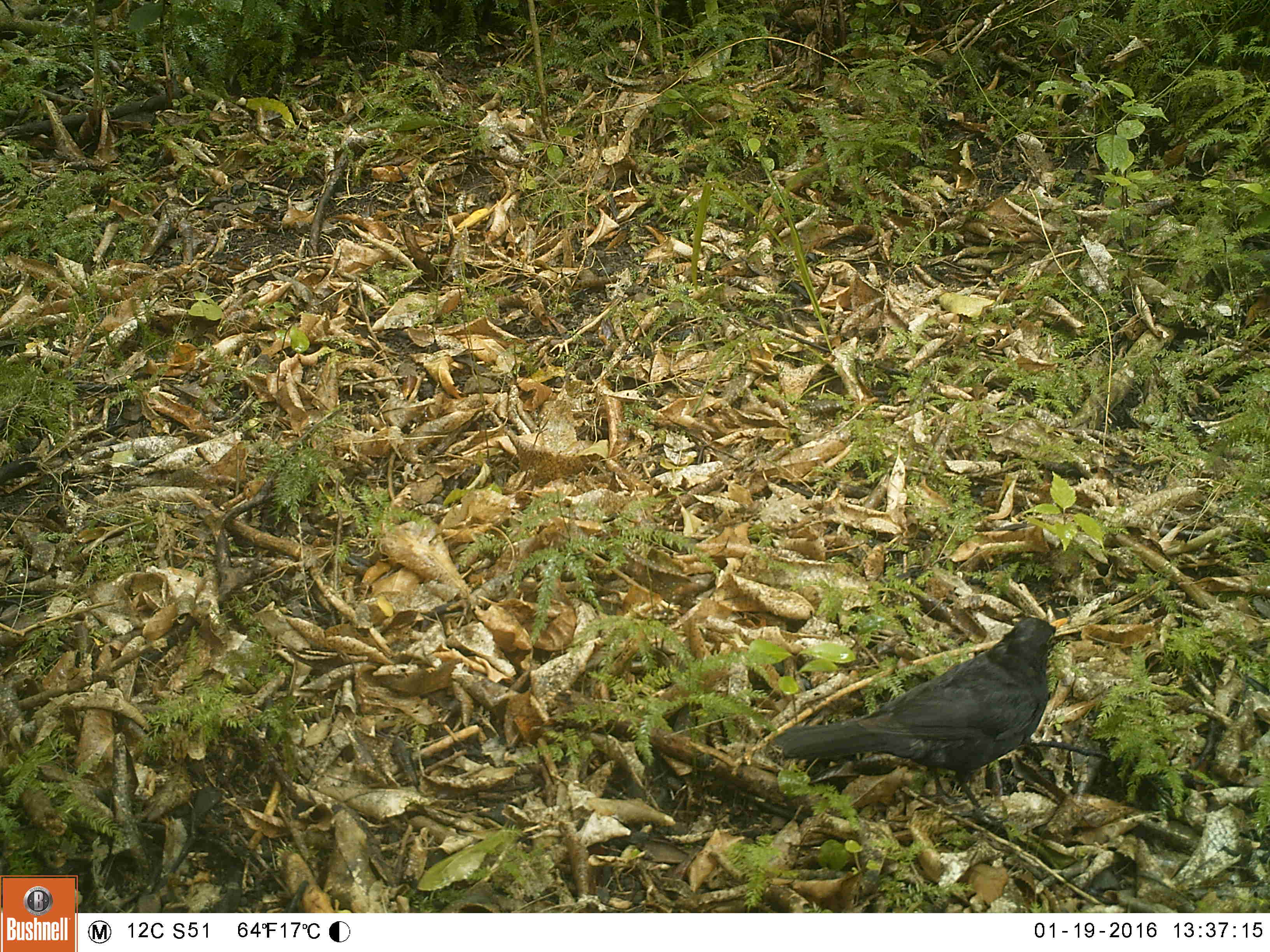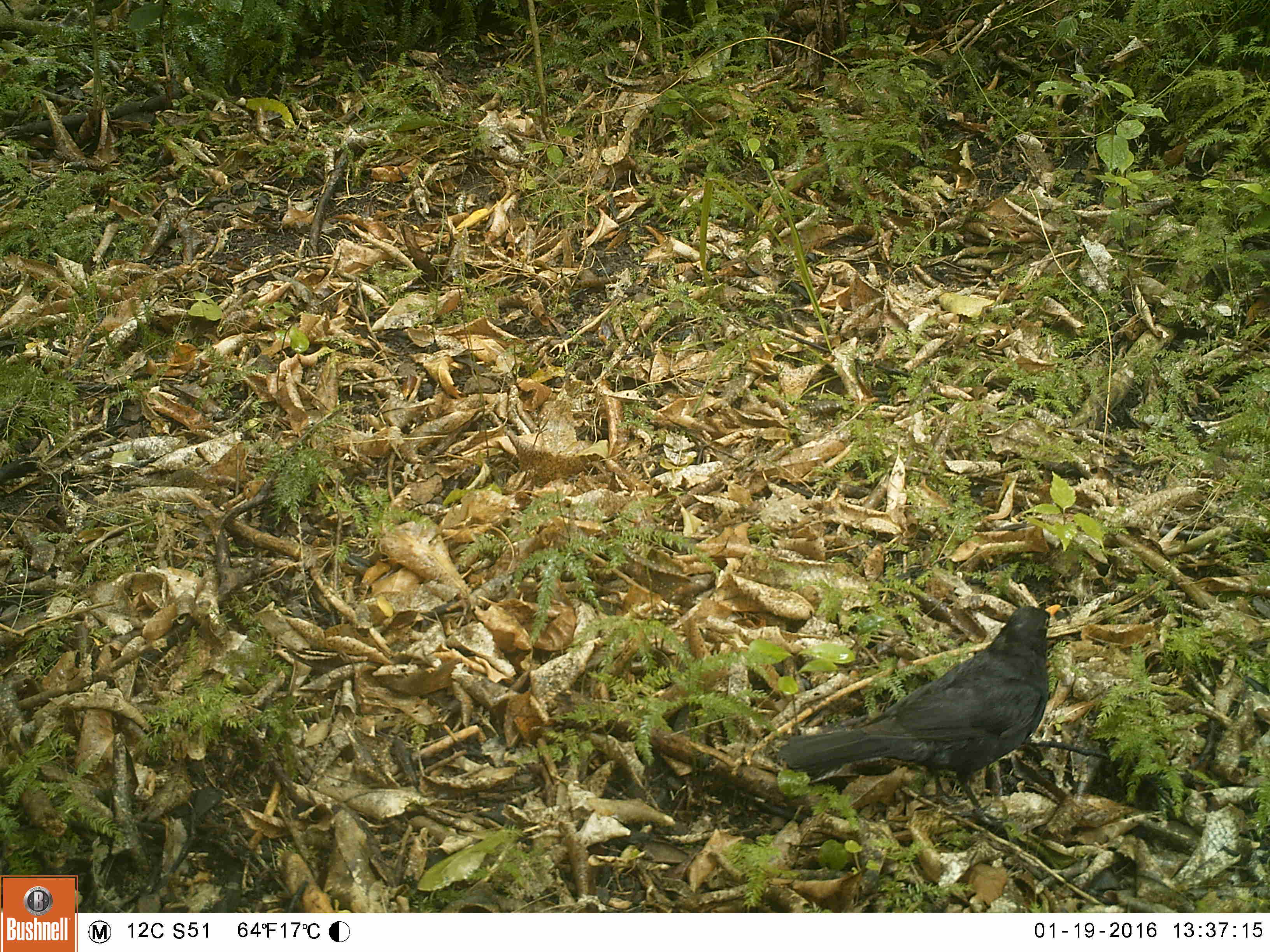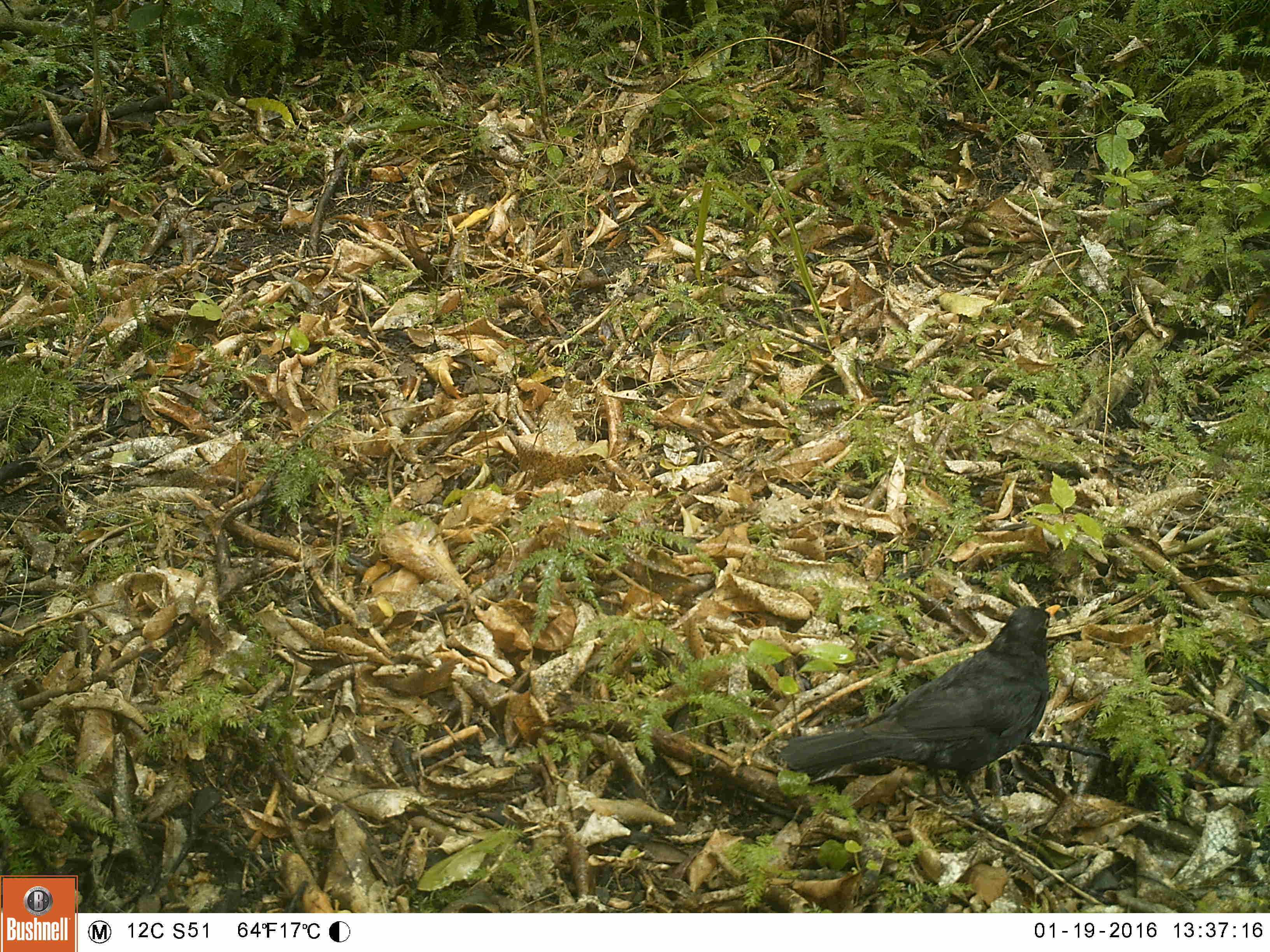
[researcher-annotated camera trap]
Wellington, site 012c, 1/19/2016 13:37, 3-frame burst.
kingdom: Animalia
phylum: Chordata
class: Aves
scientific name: Aves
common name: bird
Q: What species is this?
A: Bird (Aves).